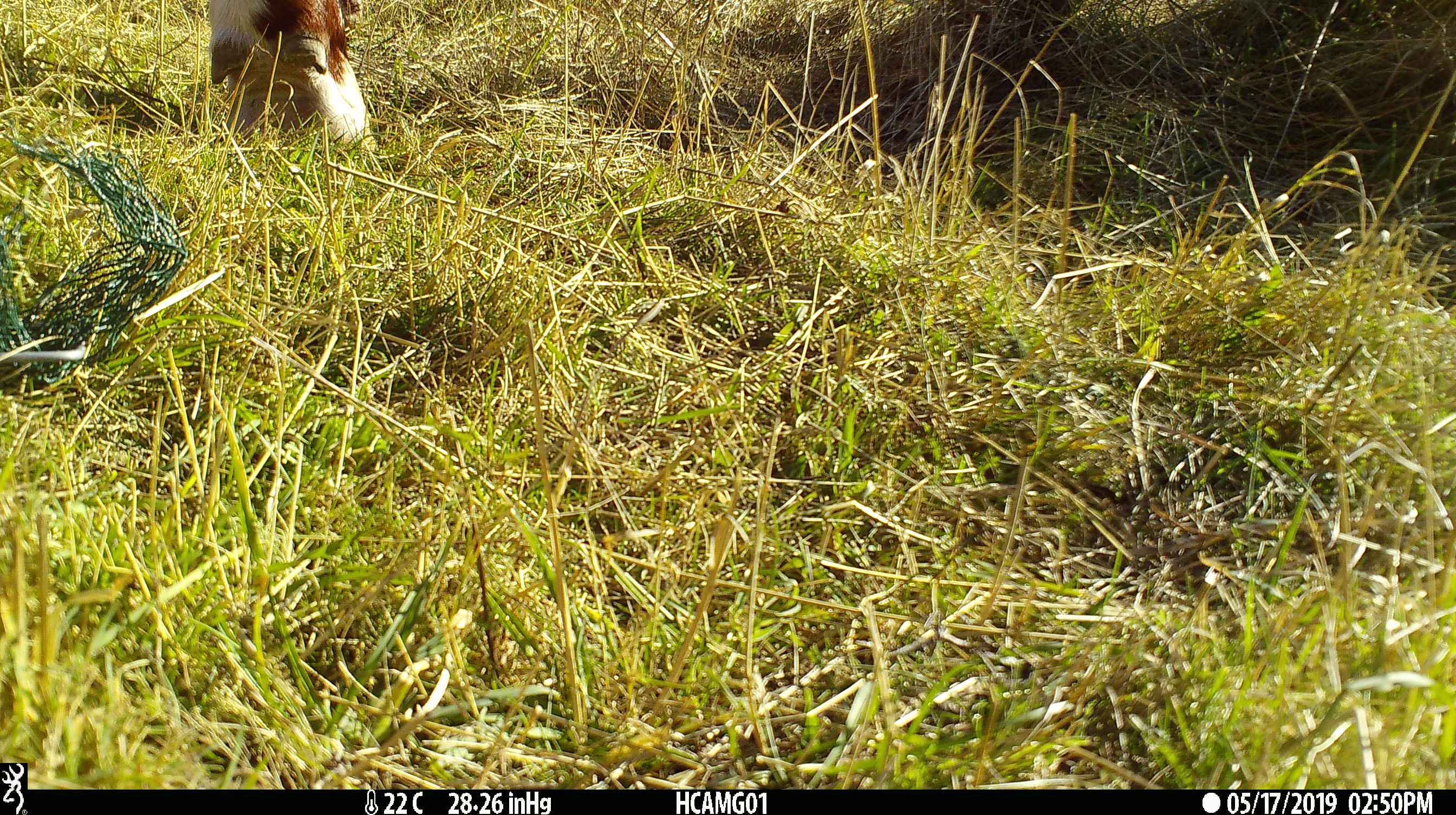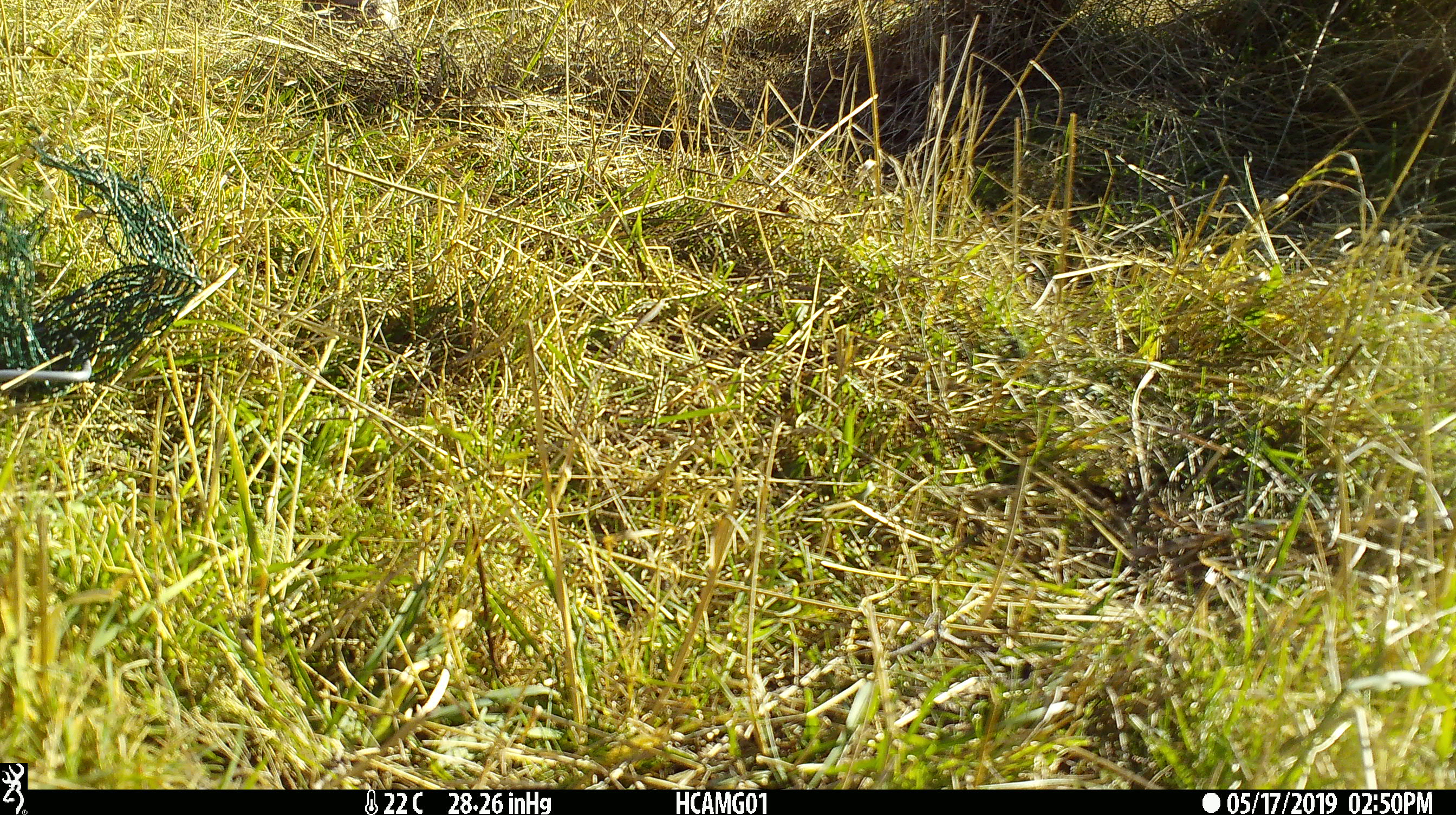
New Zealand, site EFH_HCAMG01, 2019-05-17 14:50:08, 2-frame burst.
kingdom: Animalia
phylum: Chordata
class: Mammalia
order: Artiodactyla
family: Bovidae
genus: Bos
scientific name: Bos taurus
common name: domestic cow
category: cow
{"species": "cow (domestic cow) (Bos taurus)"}